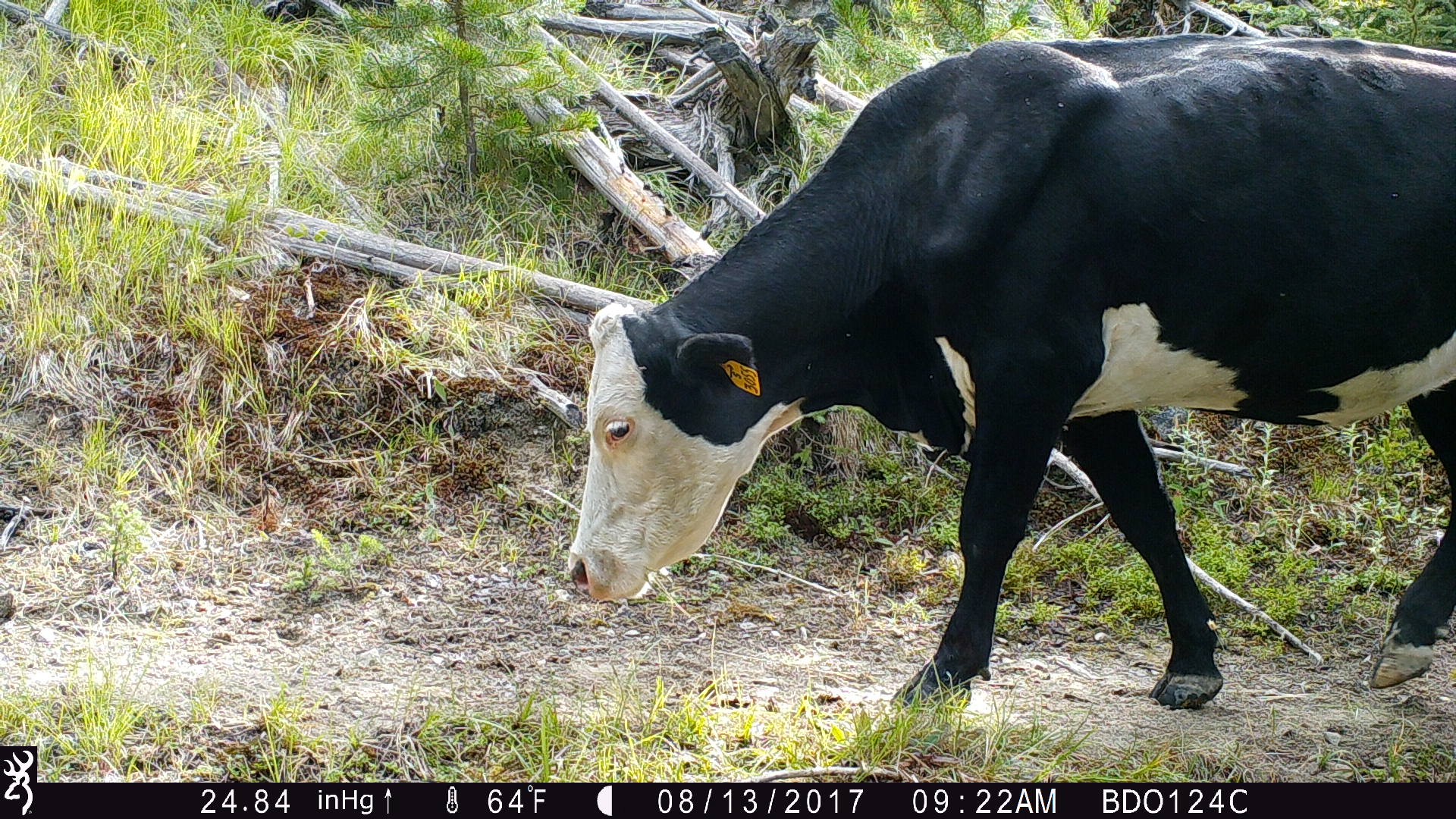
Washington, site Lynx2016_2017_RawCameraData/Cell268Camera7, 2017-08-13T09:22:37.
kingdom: Animalia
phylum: Chordata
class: Mammalia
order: Artiodactyla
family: Bovidae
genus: Bos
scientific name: Bos taurus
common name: domestic cattle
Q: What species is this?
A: Domestic cattle (Bos taurus).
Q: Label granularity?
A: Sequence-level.